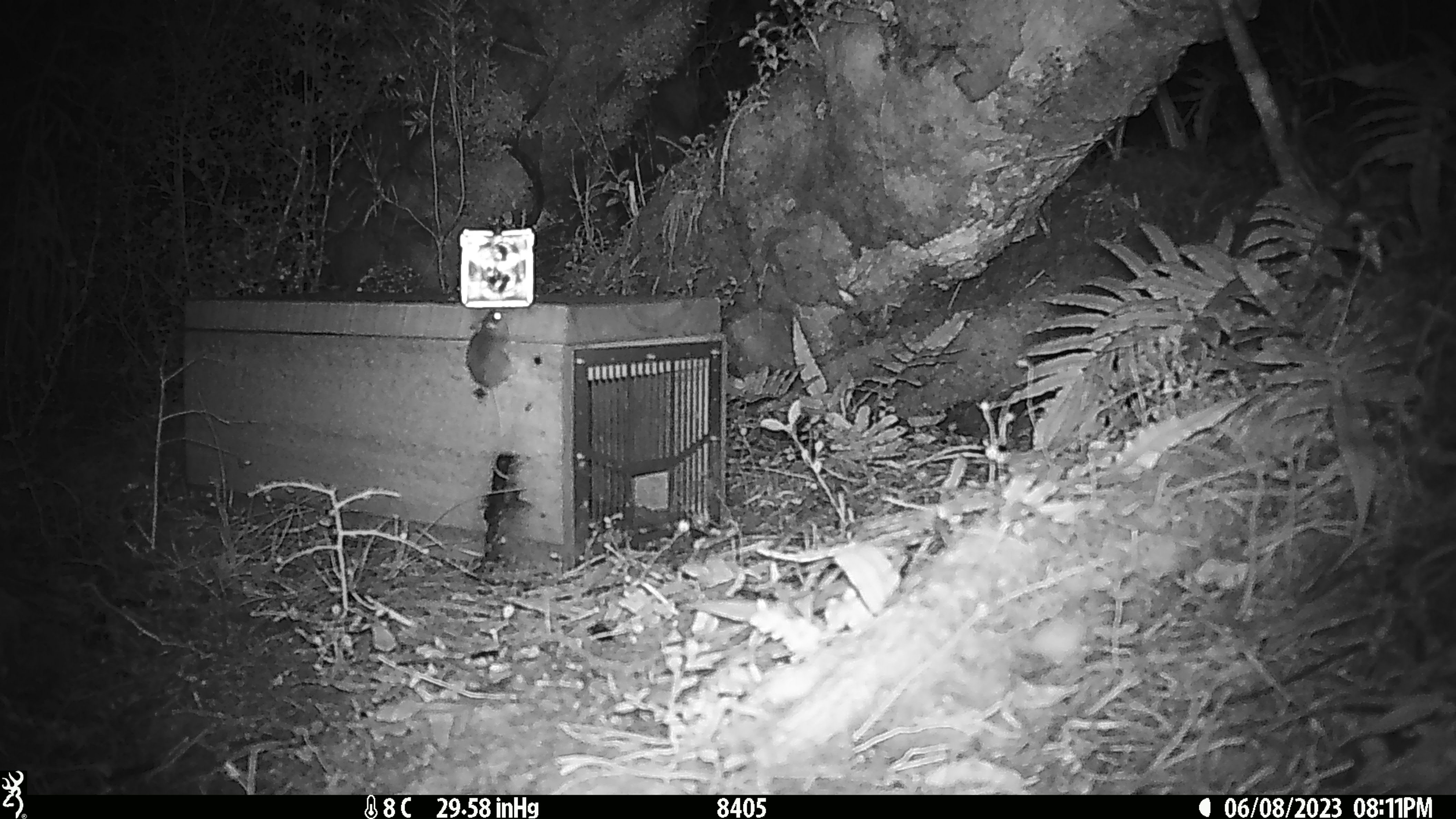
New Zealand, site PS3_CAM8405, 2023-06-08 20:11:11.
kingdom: Animalia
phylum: Chordata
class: Mammalia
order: Rodentia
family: Muridae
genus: Mus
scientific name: Mus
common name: mouse